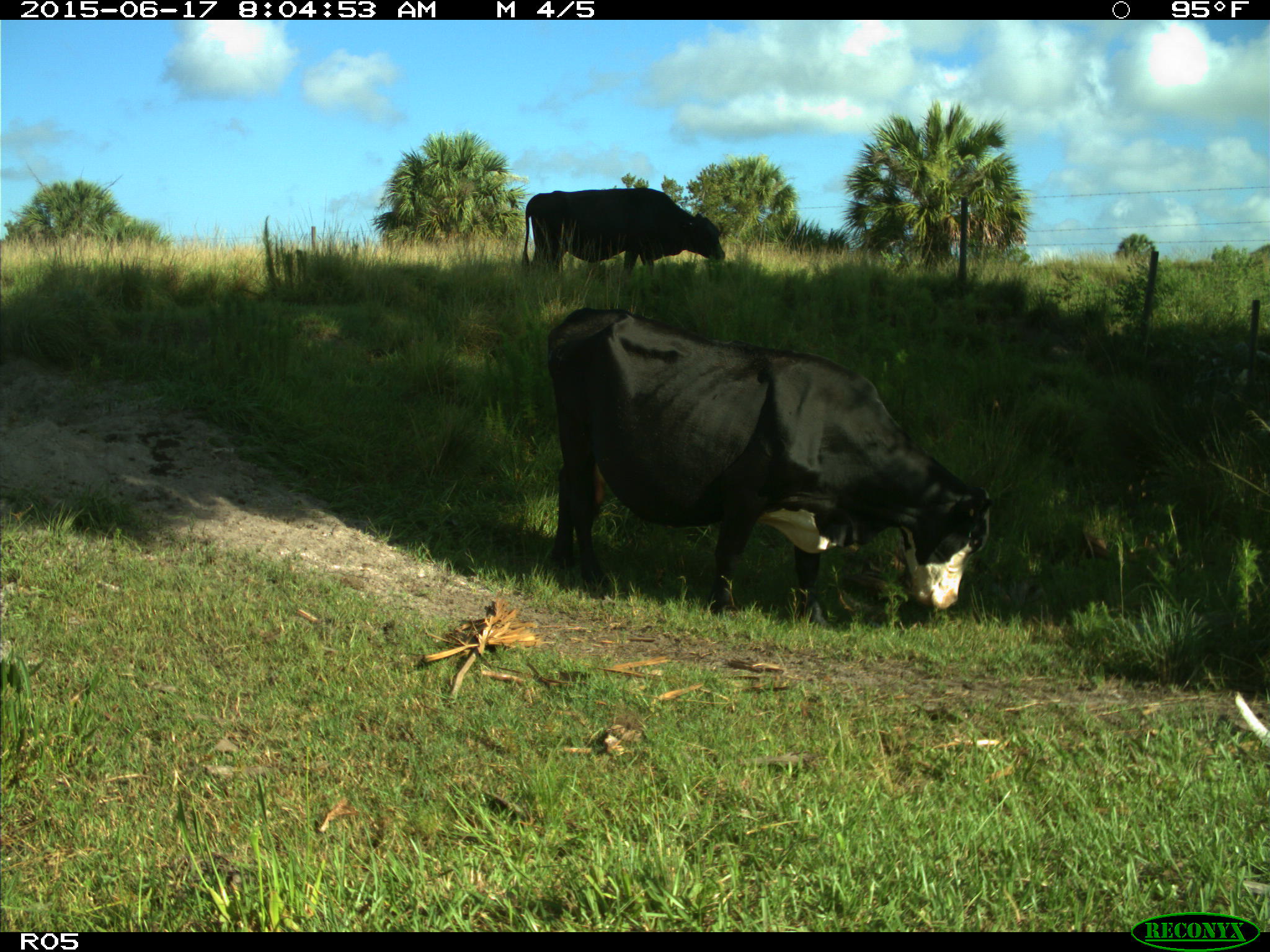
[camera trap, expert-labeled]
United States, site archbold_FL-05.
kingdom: Animalia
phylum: Chordata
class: Mammalia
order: Artiodactyla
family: Bovidae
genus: Bos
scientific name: Bos taurus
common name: domestic cow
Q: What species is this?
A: Bos taurus (domestic cow).